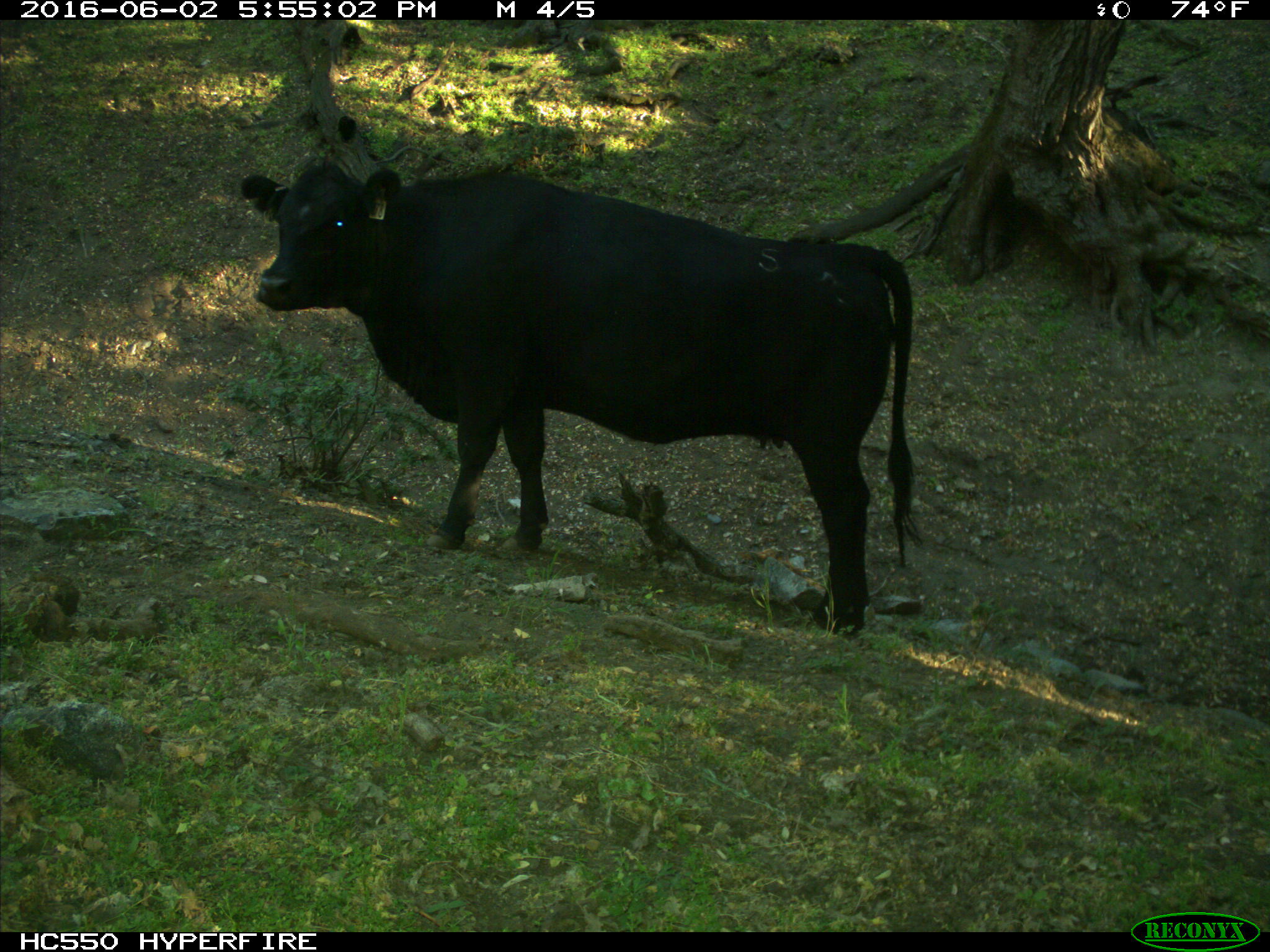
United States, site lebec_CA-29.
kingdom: Animalia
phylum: Chordata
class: Mammalia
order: Artiodactyla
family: Bovidae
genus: Bos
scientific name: Bos taurus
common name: domestic cow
Bos taurus (domestic cow).